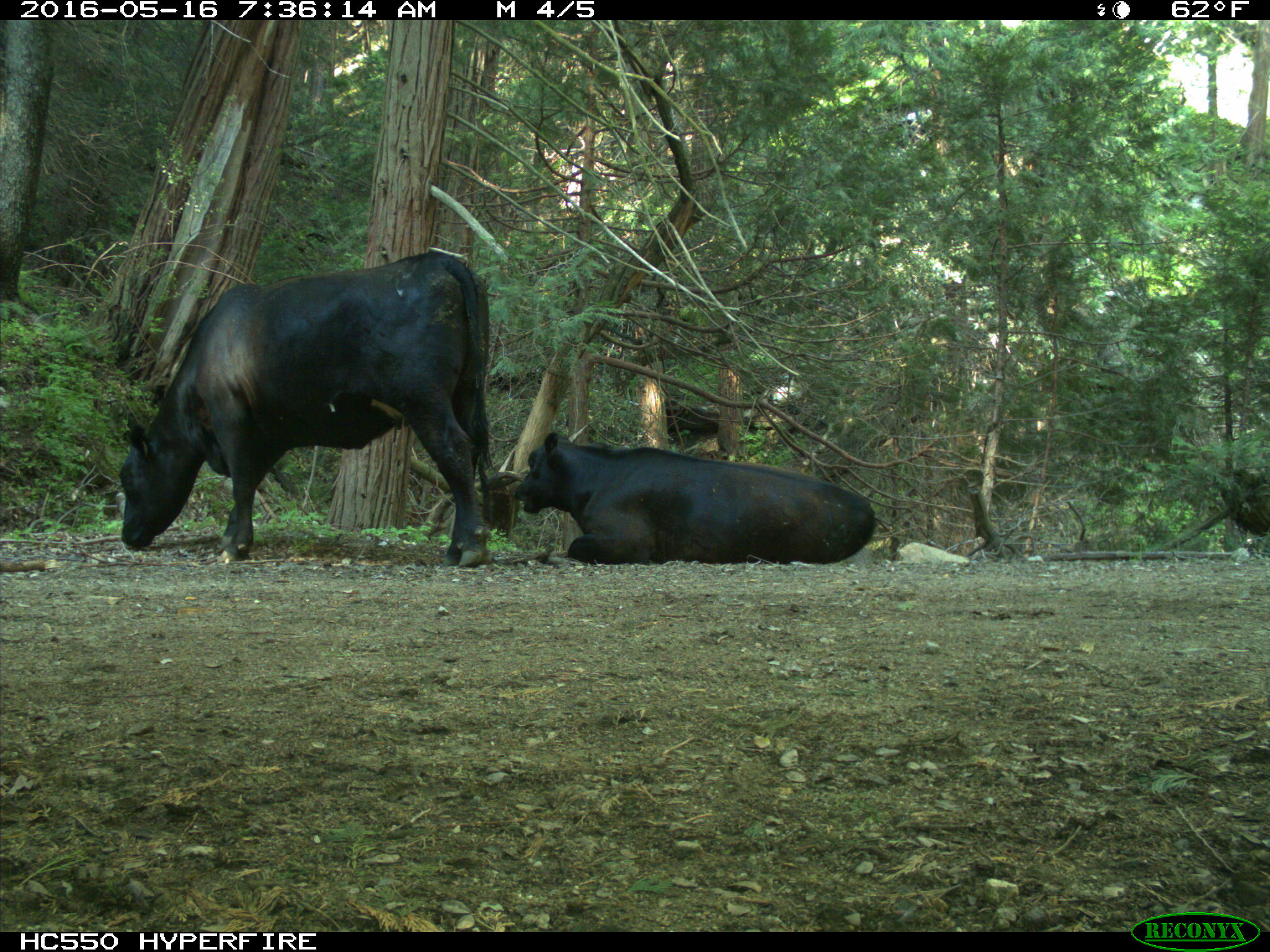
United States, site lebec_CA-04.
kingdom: Animalia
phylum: Chordata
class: Mammalia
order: Artiodactyla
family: Bovidae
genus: Bos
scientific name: Bos taurus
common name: domestic cow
Bos taurus (domestic cow).